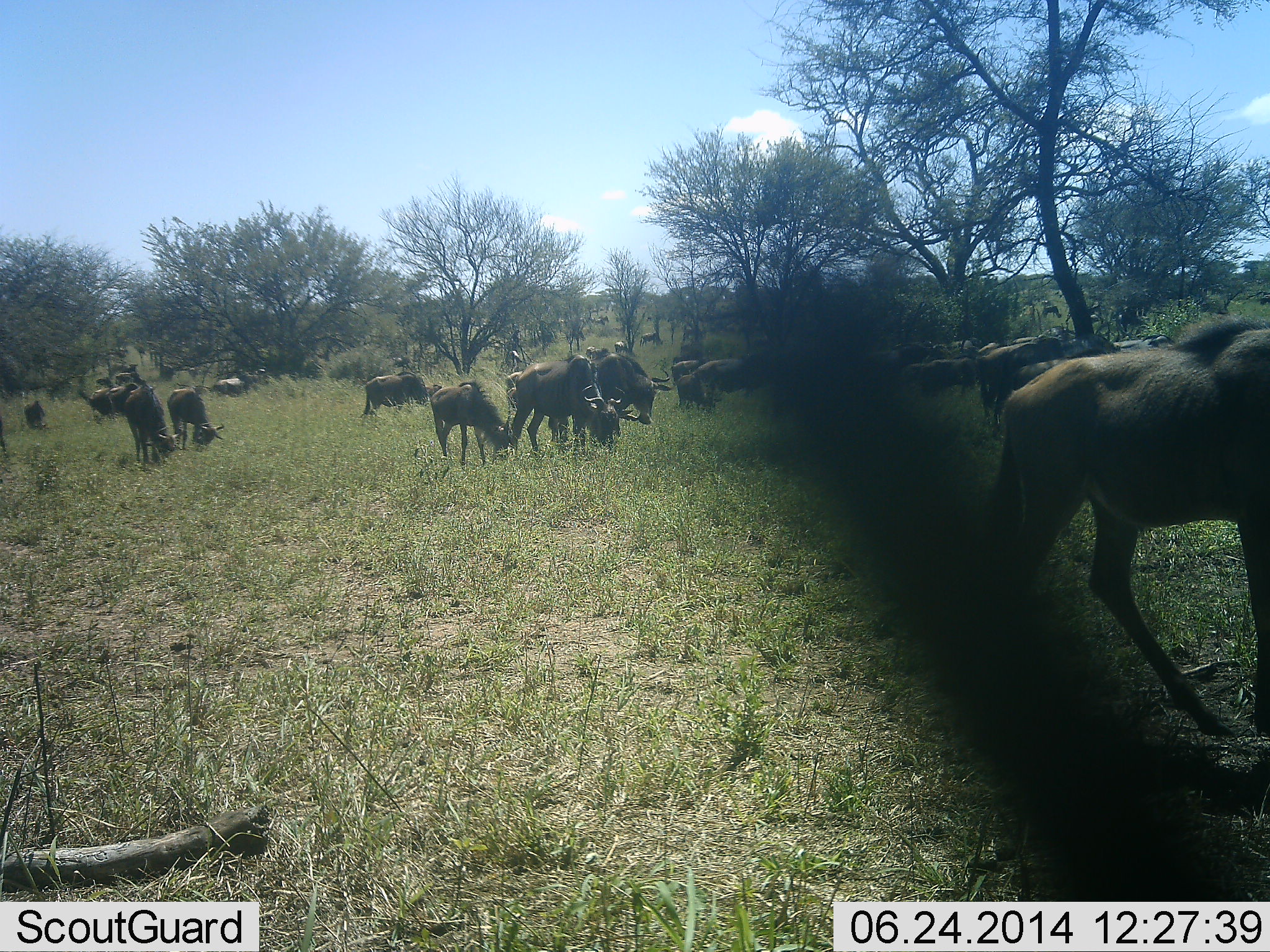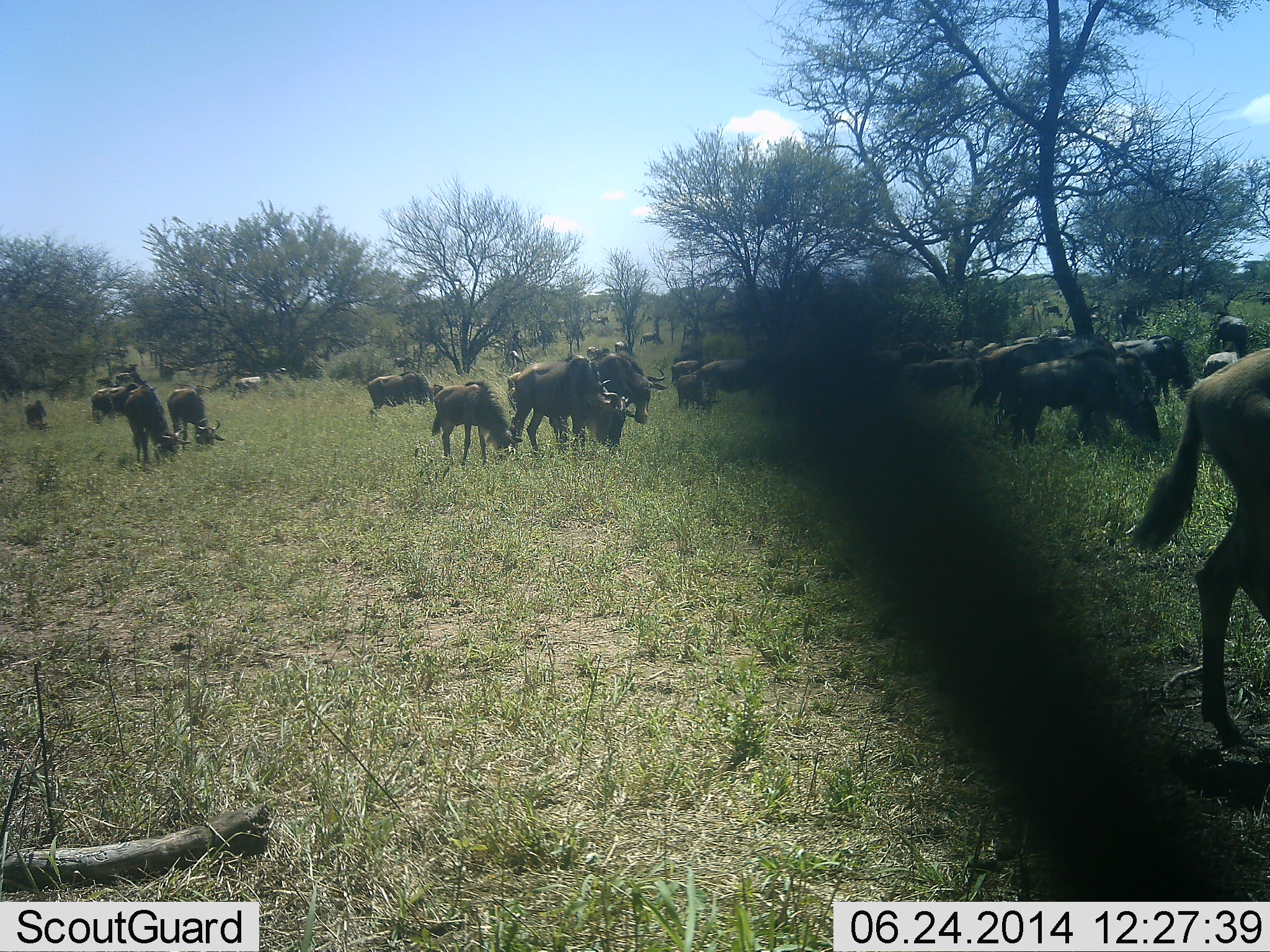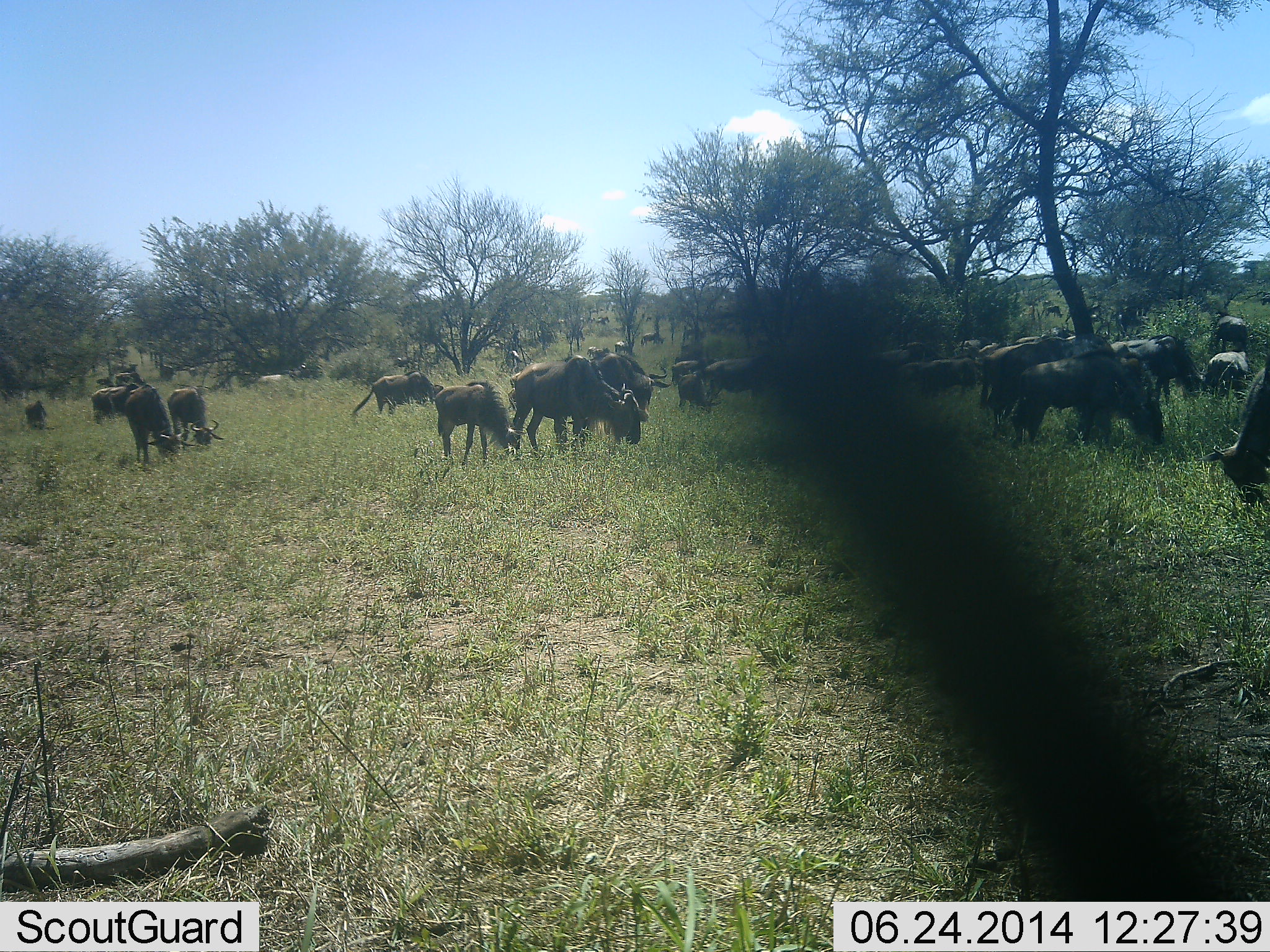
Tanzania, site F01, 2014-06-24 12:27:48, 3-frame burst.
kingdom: Animalia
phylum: Chordata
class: Mammalia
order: Artiodactyla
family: Bovidae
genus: Connochaetes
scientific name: Connochaetes taurinus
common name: blue wildebeest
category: wildebeest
Wildebeest (blue wildebeest) (Connochaetes taurinus), count 11-50. Behavior (volunteer vote fractions): standing 30%, resting 0%, moving 40%, interacting 0%. Young present (vote fraction): 0%. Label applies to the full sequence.